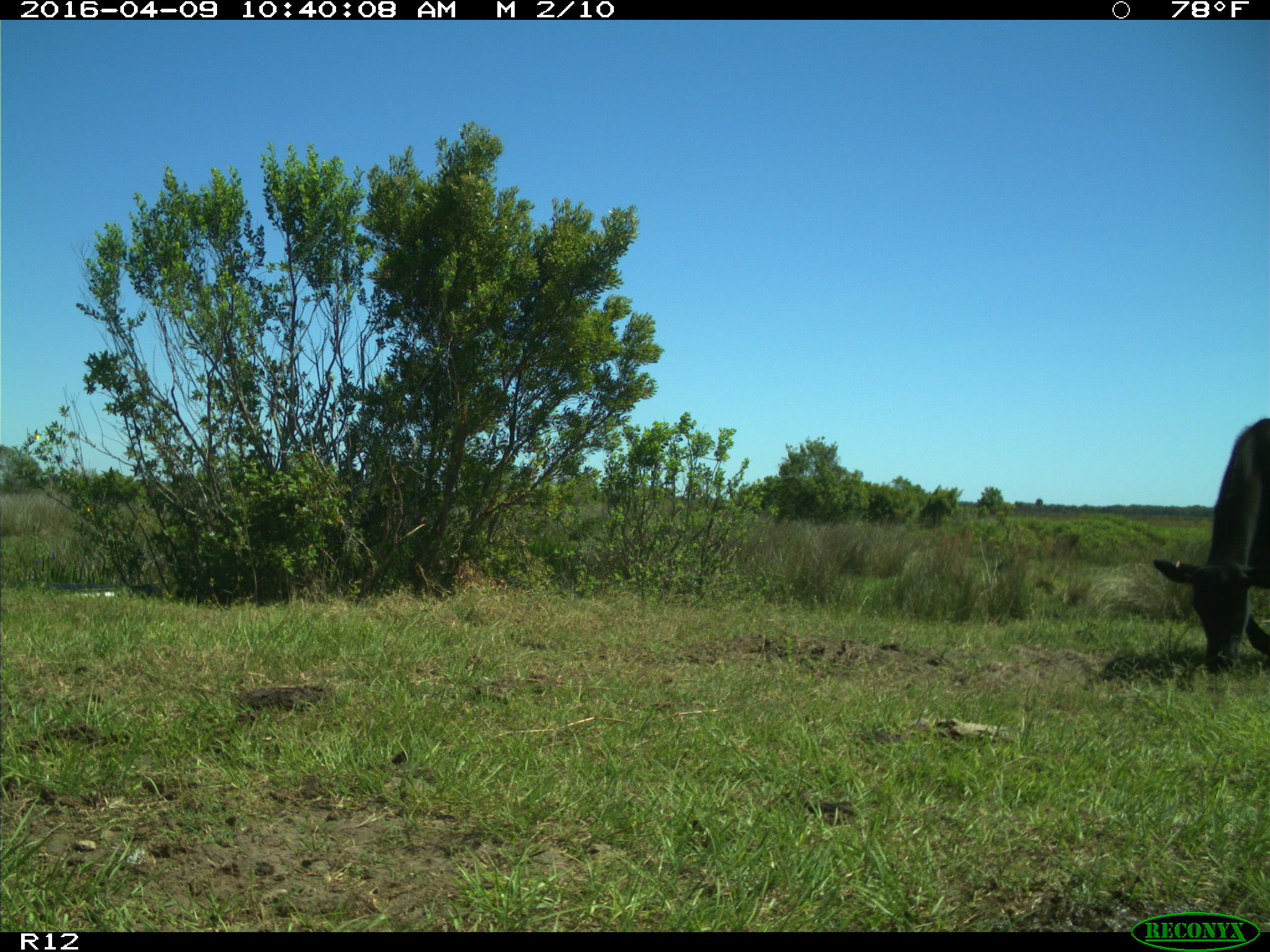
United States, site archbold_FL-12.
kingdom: Animalia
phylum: Chordata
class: Mammalia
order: Artiodactyla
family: Bovidae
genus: Bos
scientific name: Bos taurus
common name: domestic cow